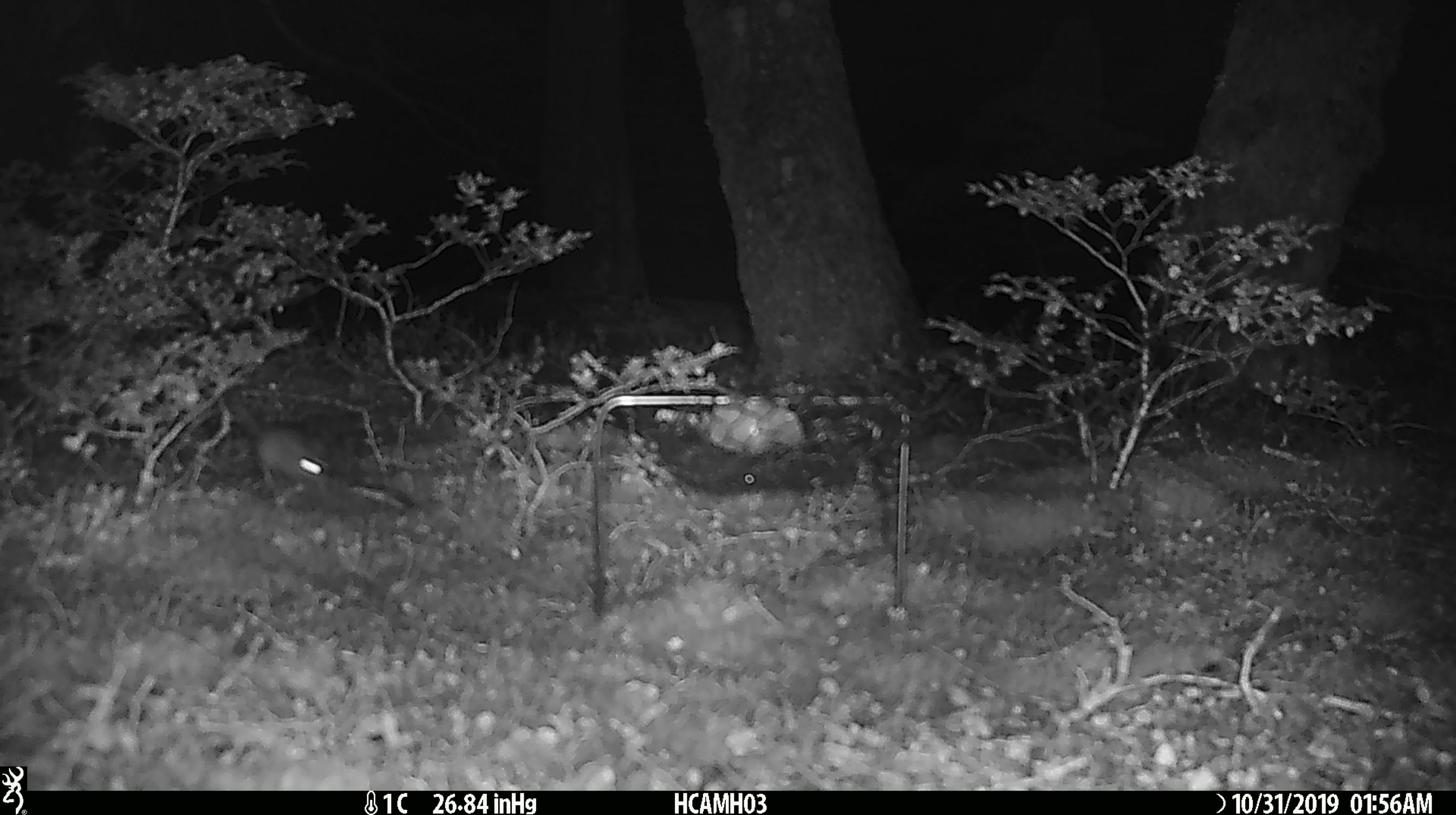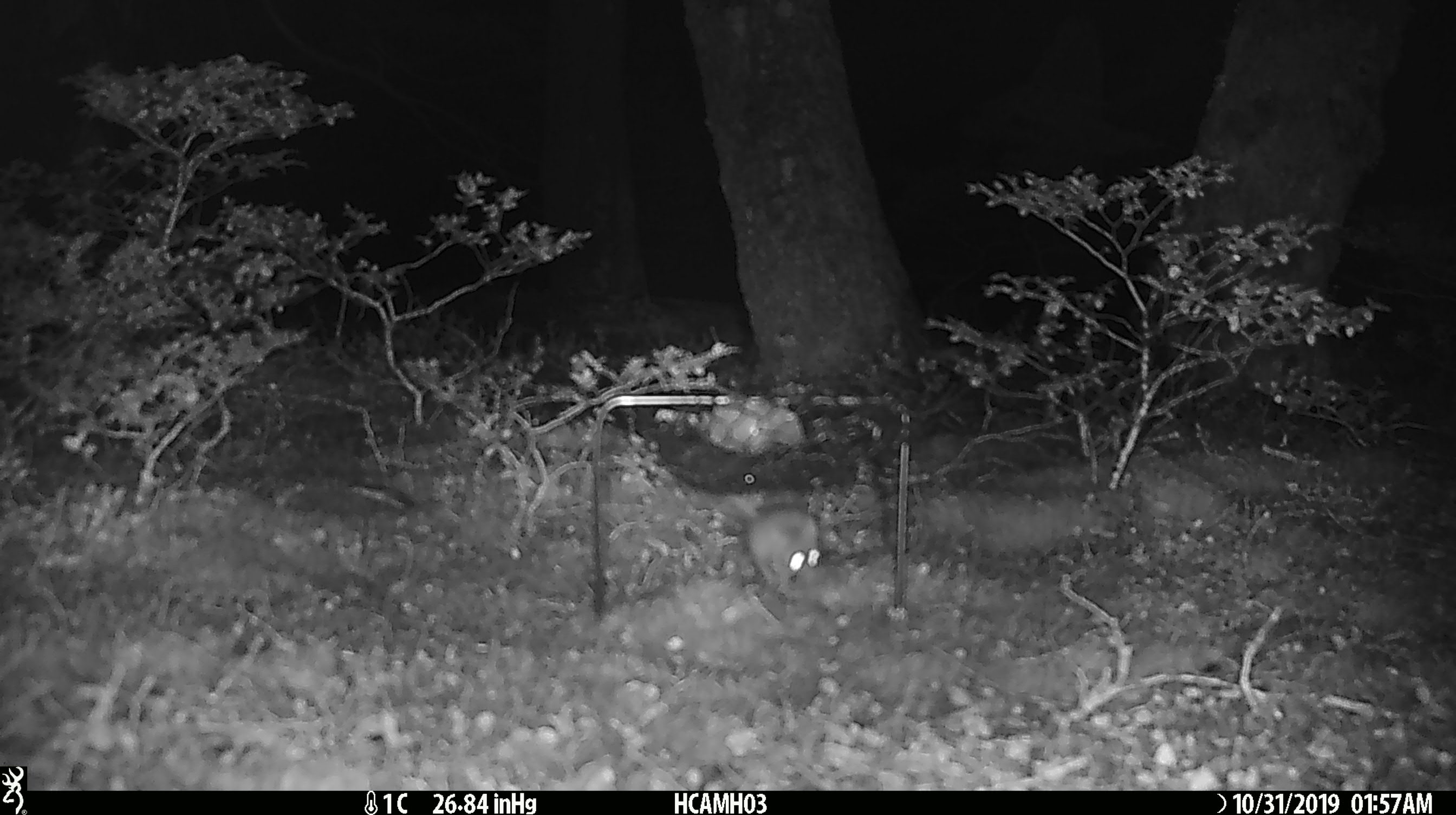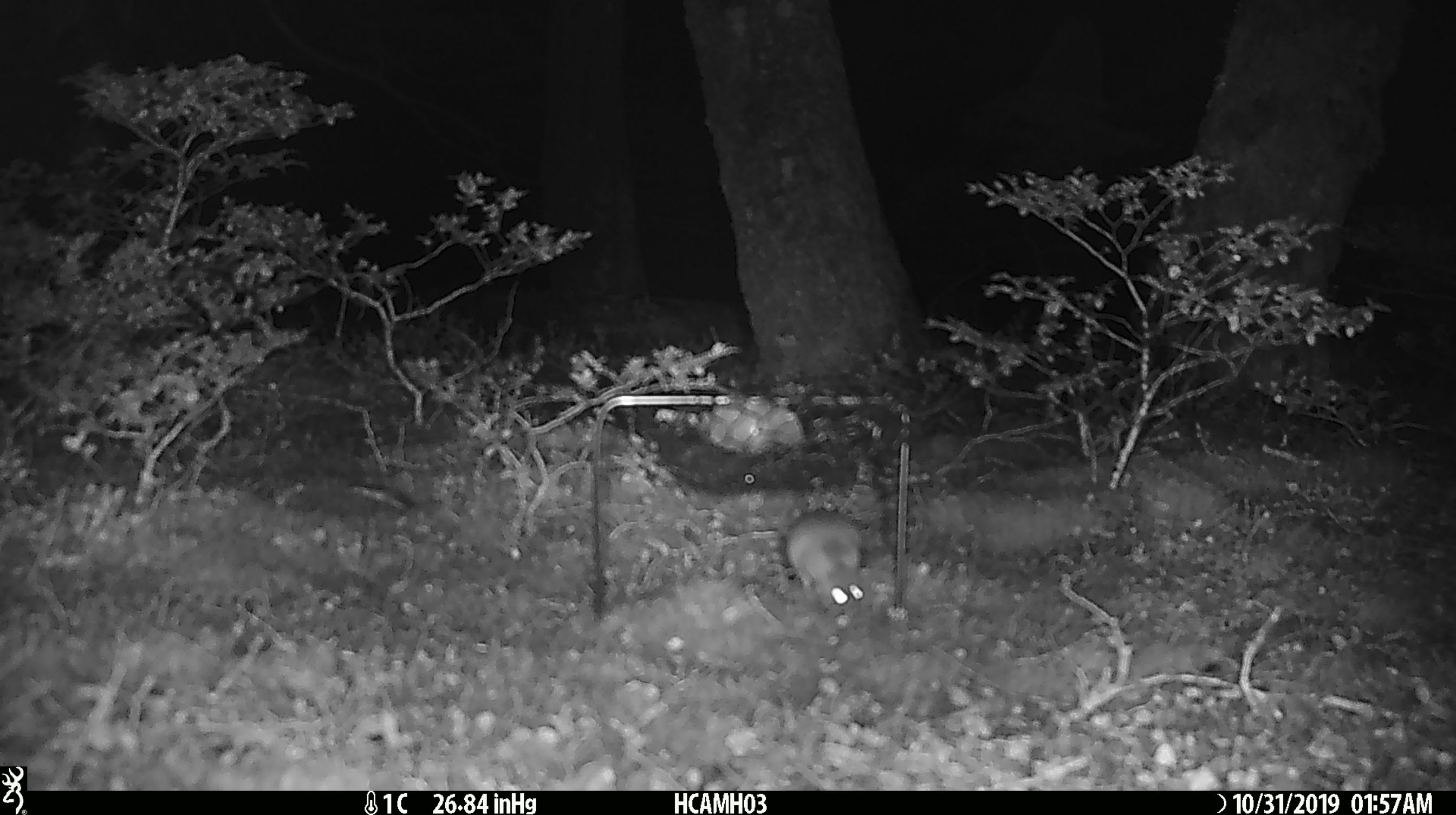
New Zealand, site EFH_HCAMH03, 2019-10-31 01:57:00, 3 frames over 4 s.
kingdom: Animalia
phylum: Chordata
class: Mammalia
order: Rodentia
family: Muridae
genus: Mus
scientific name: Mus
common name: mouse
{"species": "mouse (Mus)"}